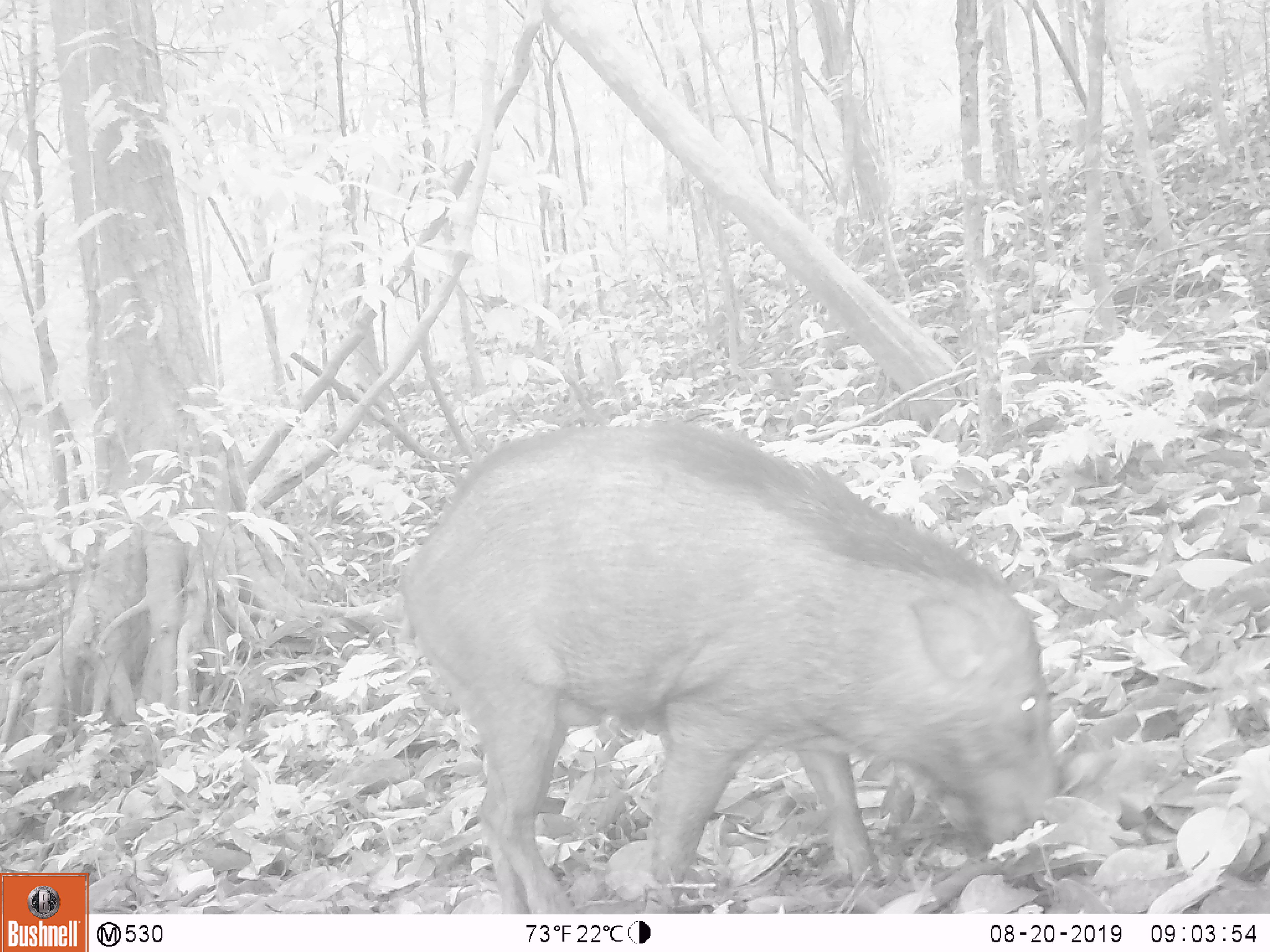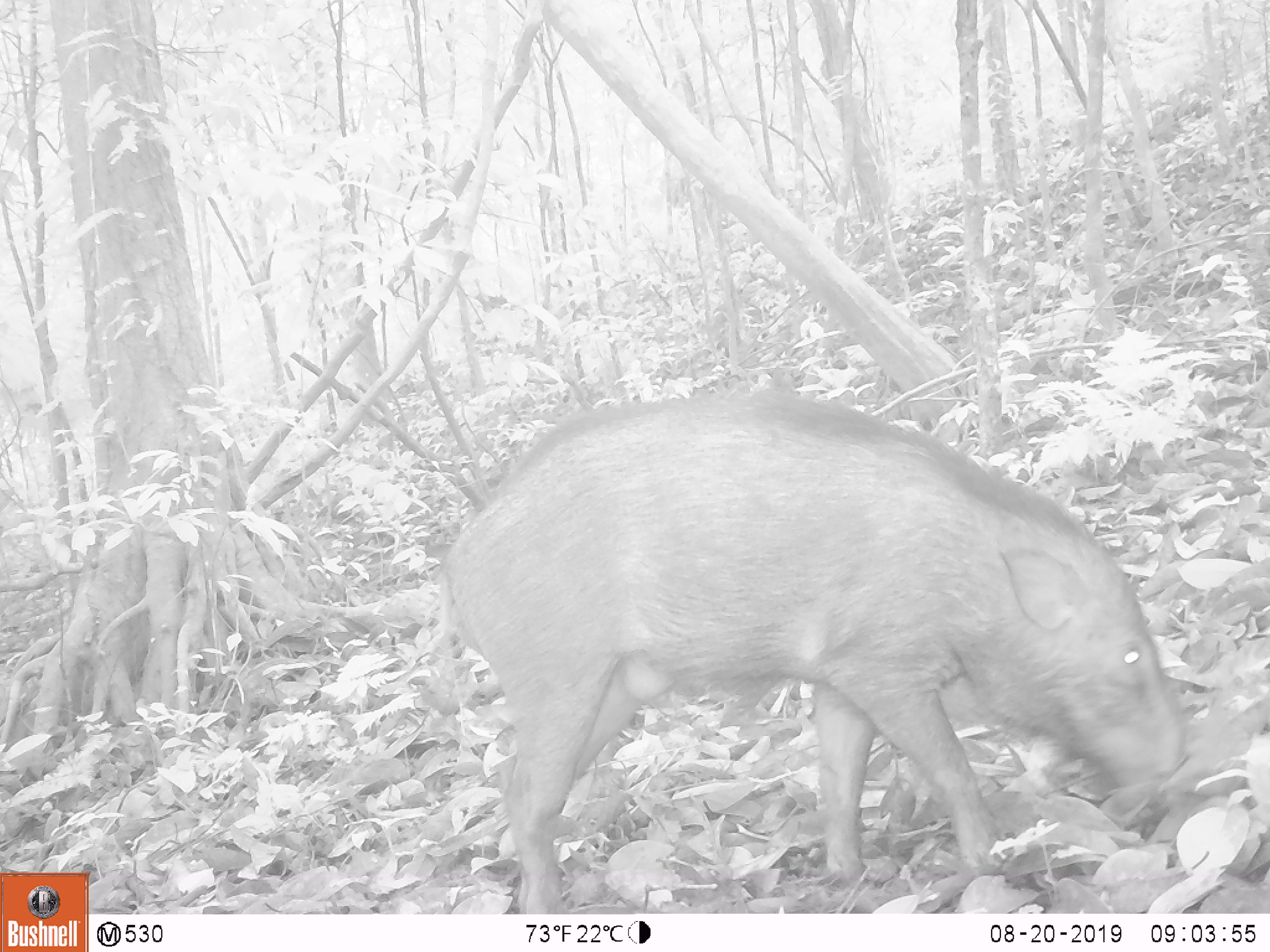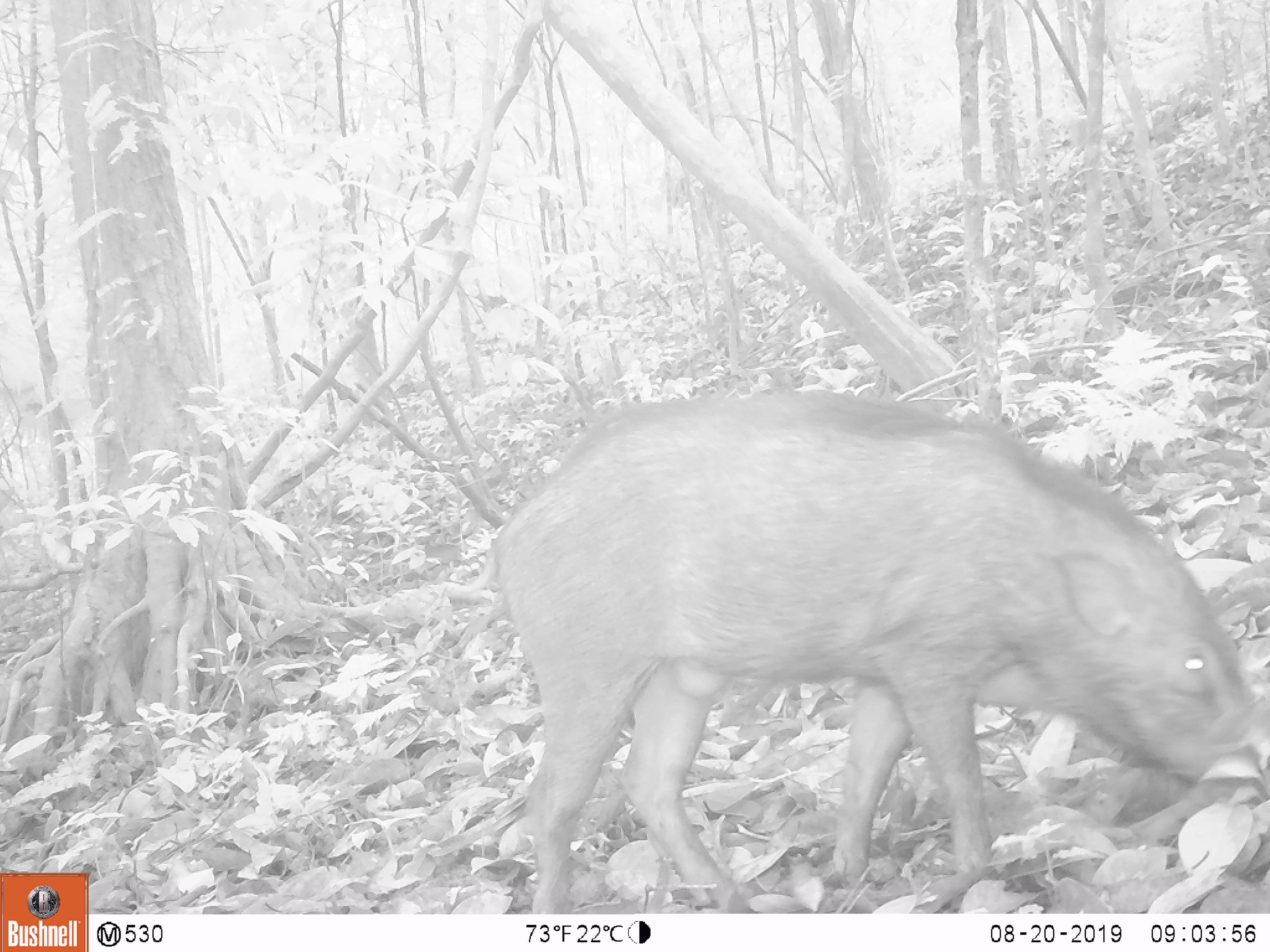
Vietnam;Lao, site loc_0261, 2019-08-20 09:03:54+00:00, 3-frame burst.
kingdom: Animalia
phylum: Chordata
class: Mammalia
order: Artiodactyla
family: Suidae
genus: Sus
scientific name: Sus scrofa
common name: eurasian wild pig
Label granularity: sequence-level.